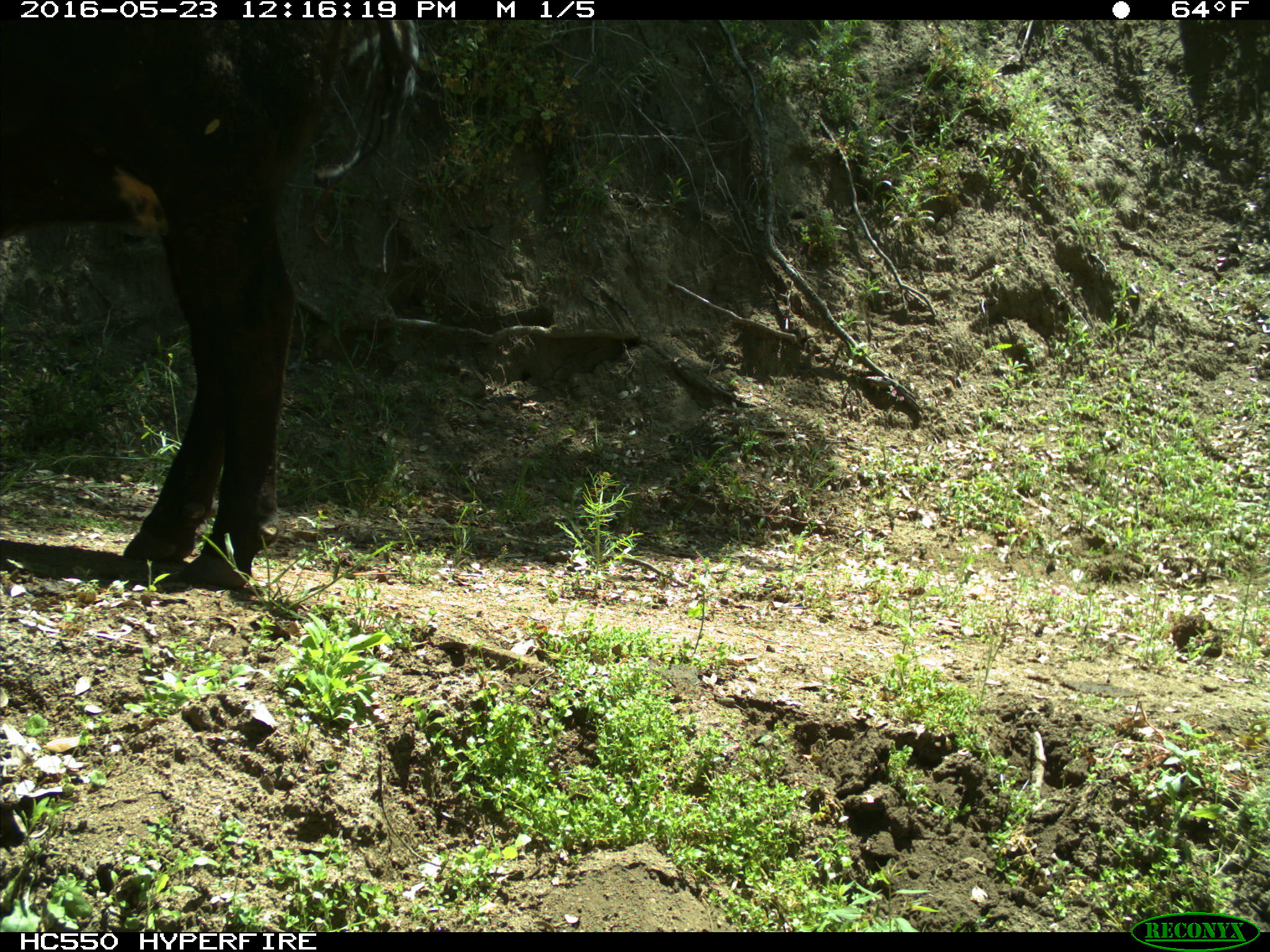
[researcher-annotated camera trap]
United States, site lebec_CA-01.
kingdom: Animalia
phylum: Chordata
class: Mammalia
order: Artiodactyla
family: Bovidae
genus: Bos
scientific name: Bos taurus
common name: domestic cow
Bos taurus (domestic cow).